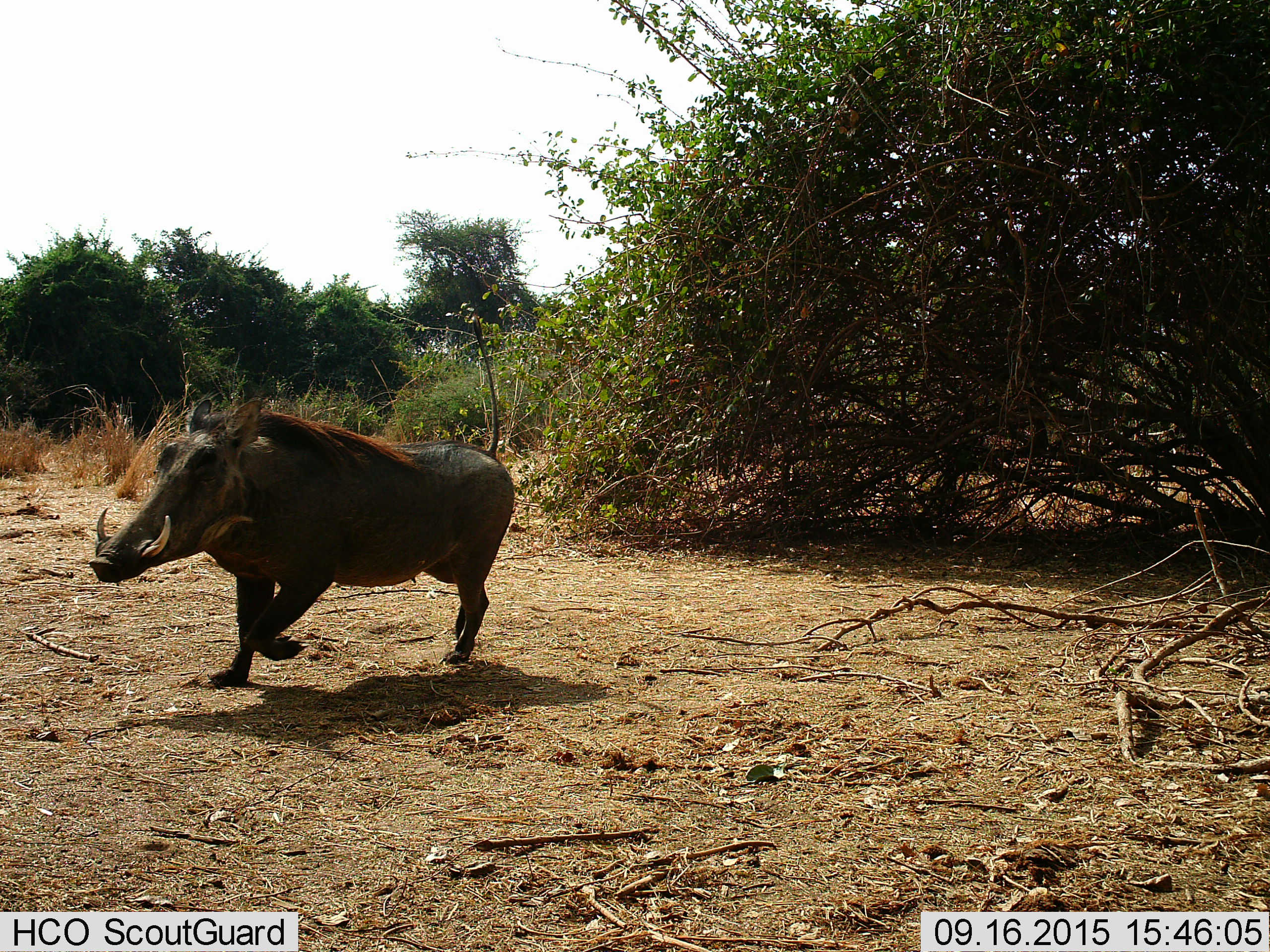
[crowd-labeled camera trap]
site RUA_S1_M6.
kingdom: Animalia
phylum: Chordata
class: Mammalia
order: Artiodactyla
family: Suidae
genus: Phacochoerus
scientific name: Phacochoerus africanus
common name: warthog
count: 1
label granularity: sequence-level